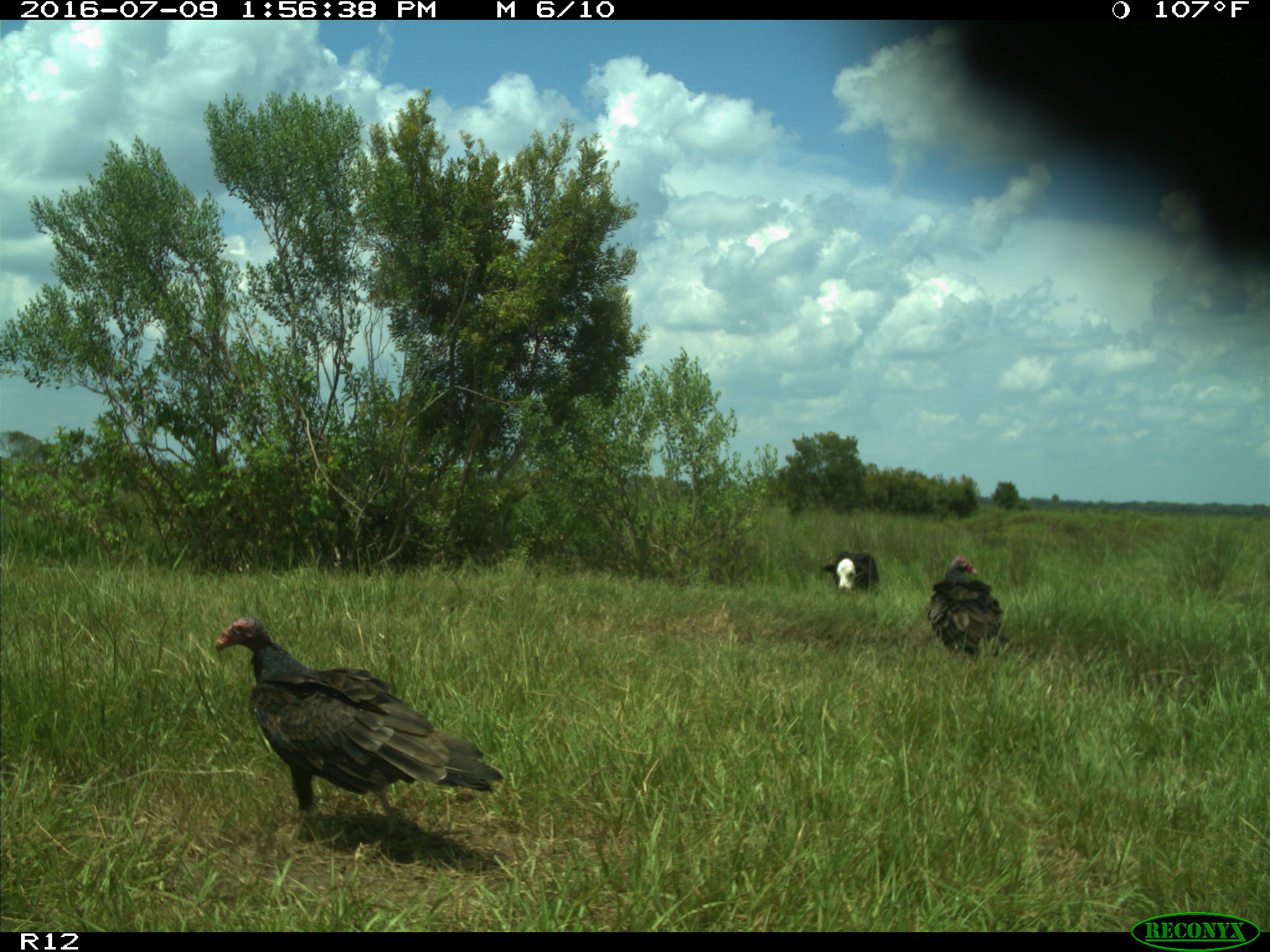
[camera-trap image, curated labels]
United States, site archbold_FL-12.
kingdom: Animalia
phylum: Chordata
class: Mammalia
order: Artiodactyla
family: Bovidae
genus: Bos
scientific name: Bos taurus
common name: domestic cow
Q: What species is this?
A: Bos taurus (domestic cow).